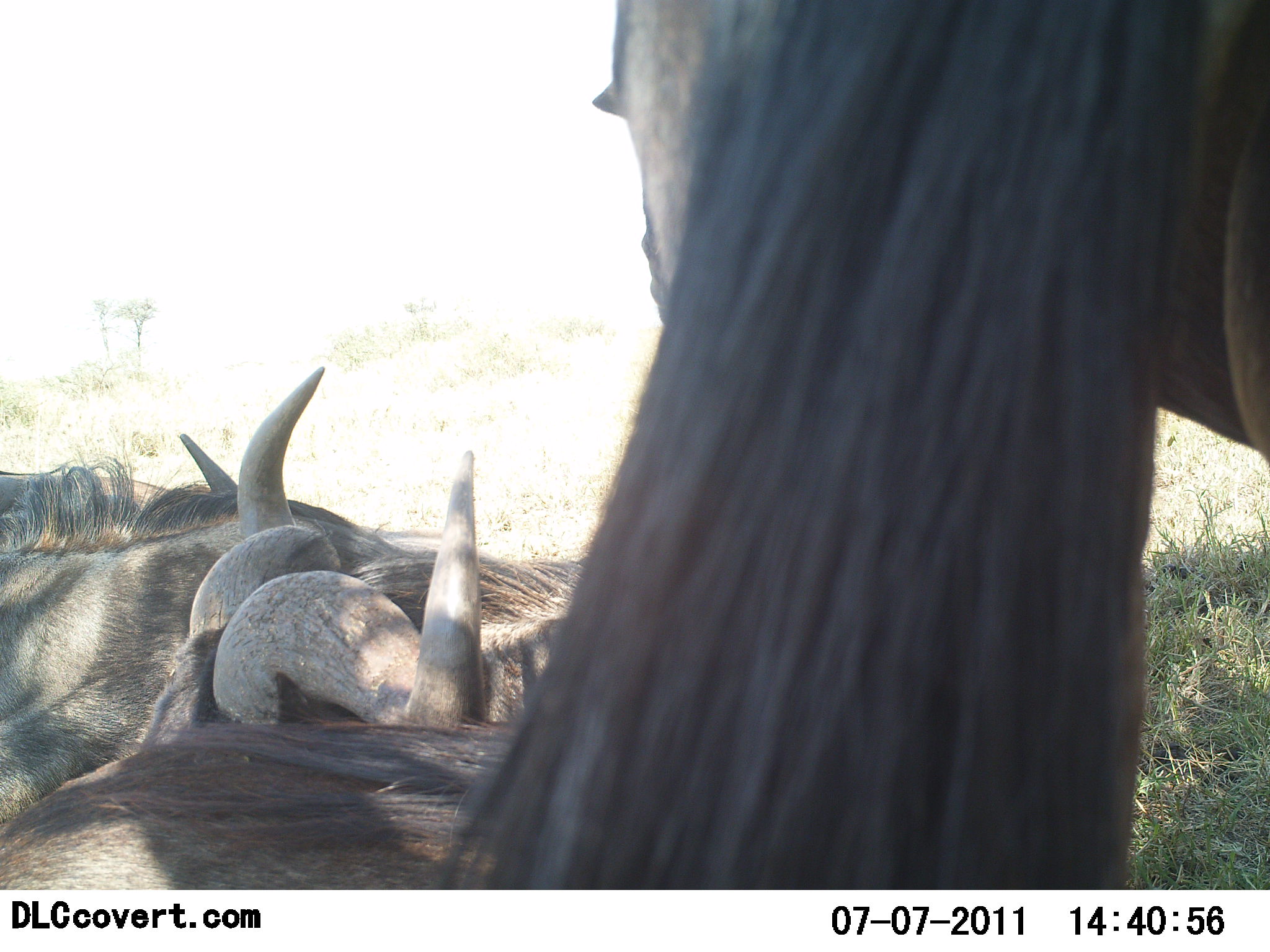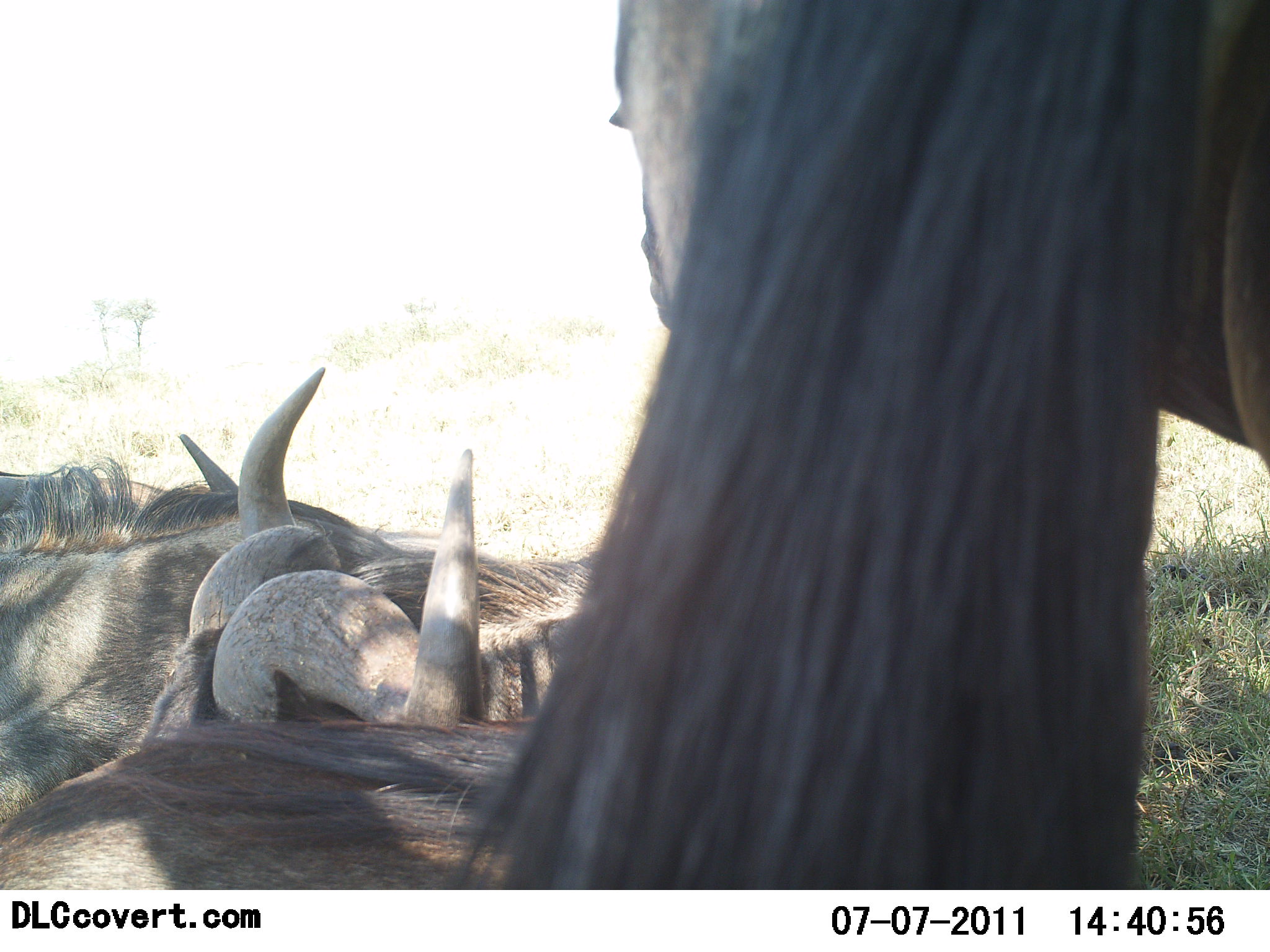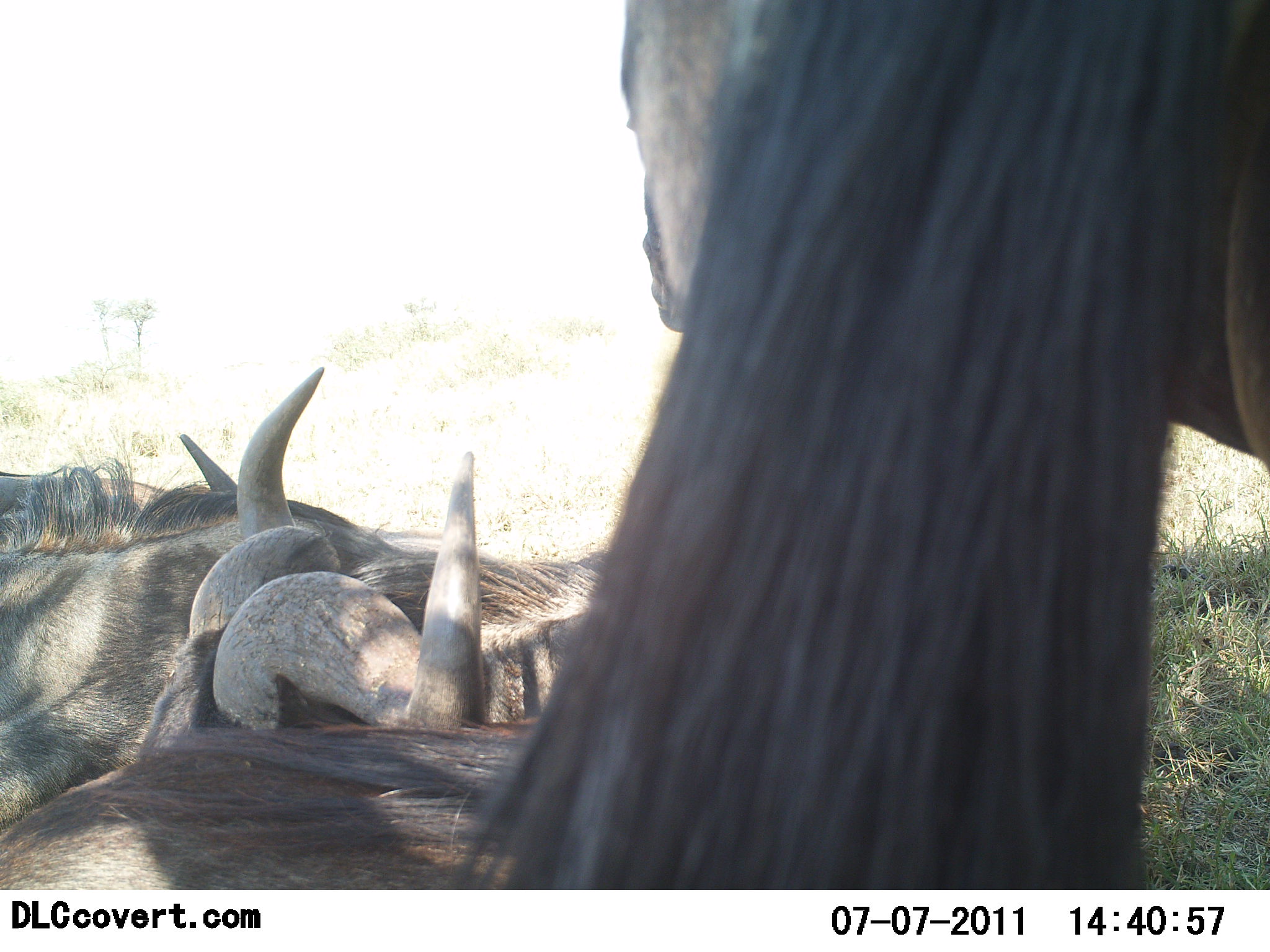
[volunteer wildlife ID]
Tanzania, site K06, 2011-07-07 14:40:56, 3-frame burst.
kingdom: Animalia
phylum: Chordata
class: Mammalia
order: Artiodactyla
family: Bovidae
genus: Connochaetes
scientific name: Connochaetes taurinus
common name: blue wildebeest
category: wildebeest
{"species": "wildebeest (blue wildebeest) (Connochaetes taurinus)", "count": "3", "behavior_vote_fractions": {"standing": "46%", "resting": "85%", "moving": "8%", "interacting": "0%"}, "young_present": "0%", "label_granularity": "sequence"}